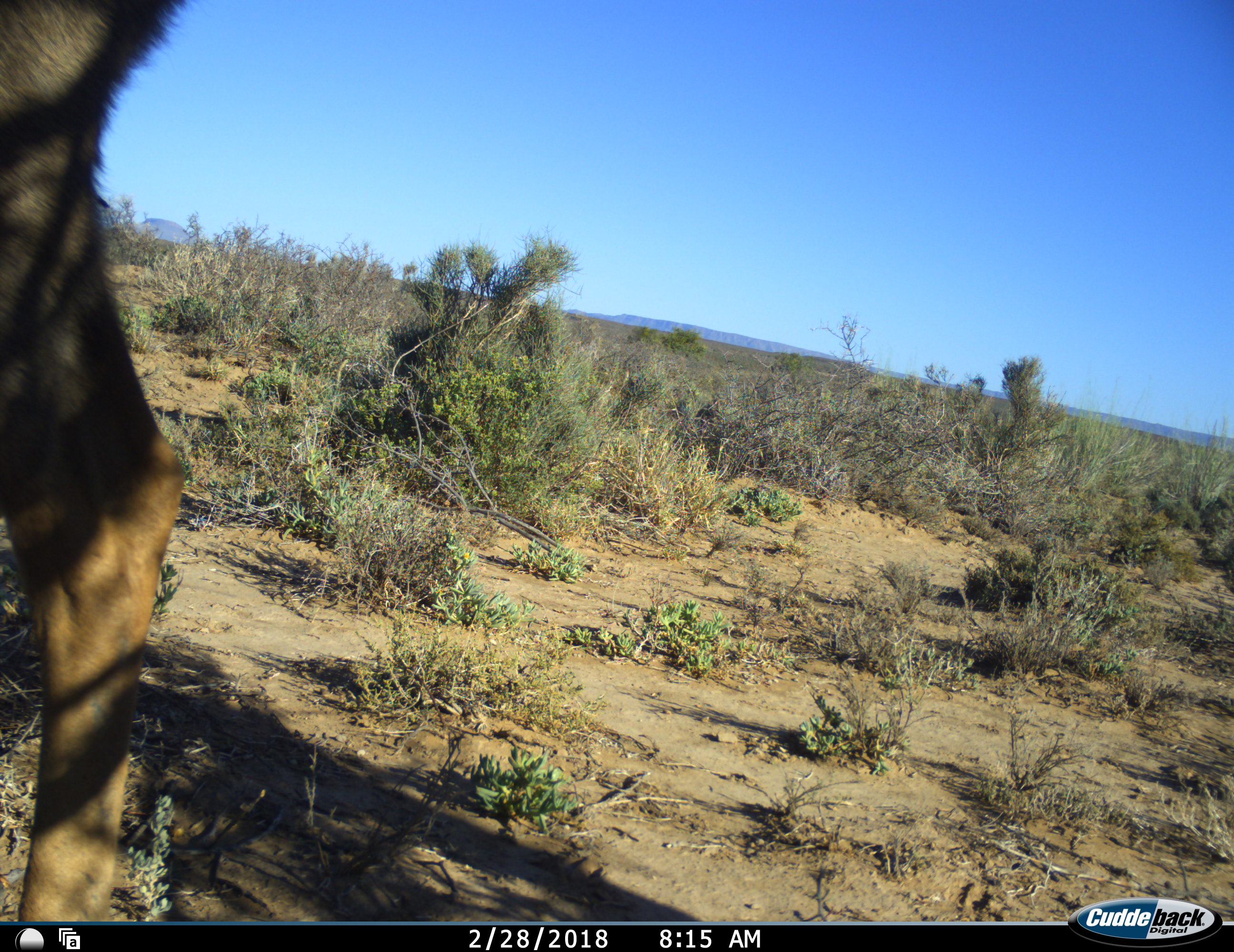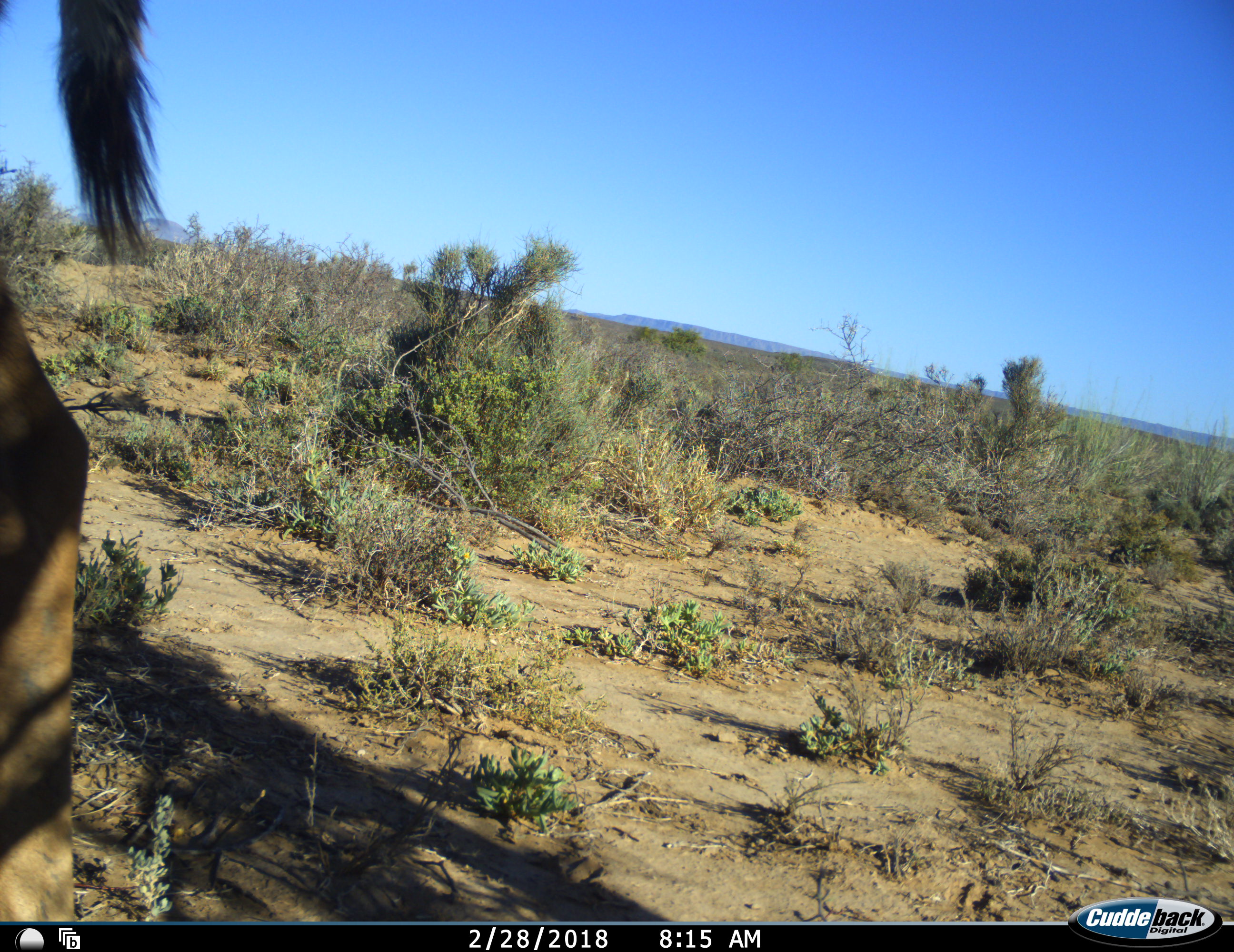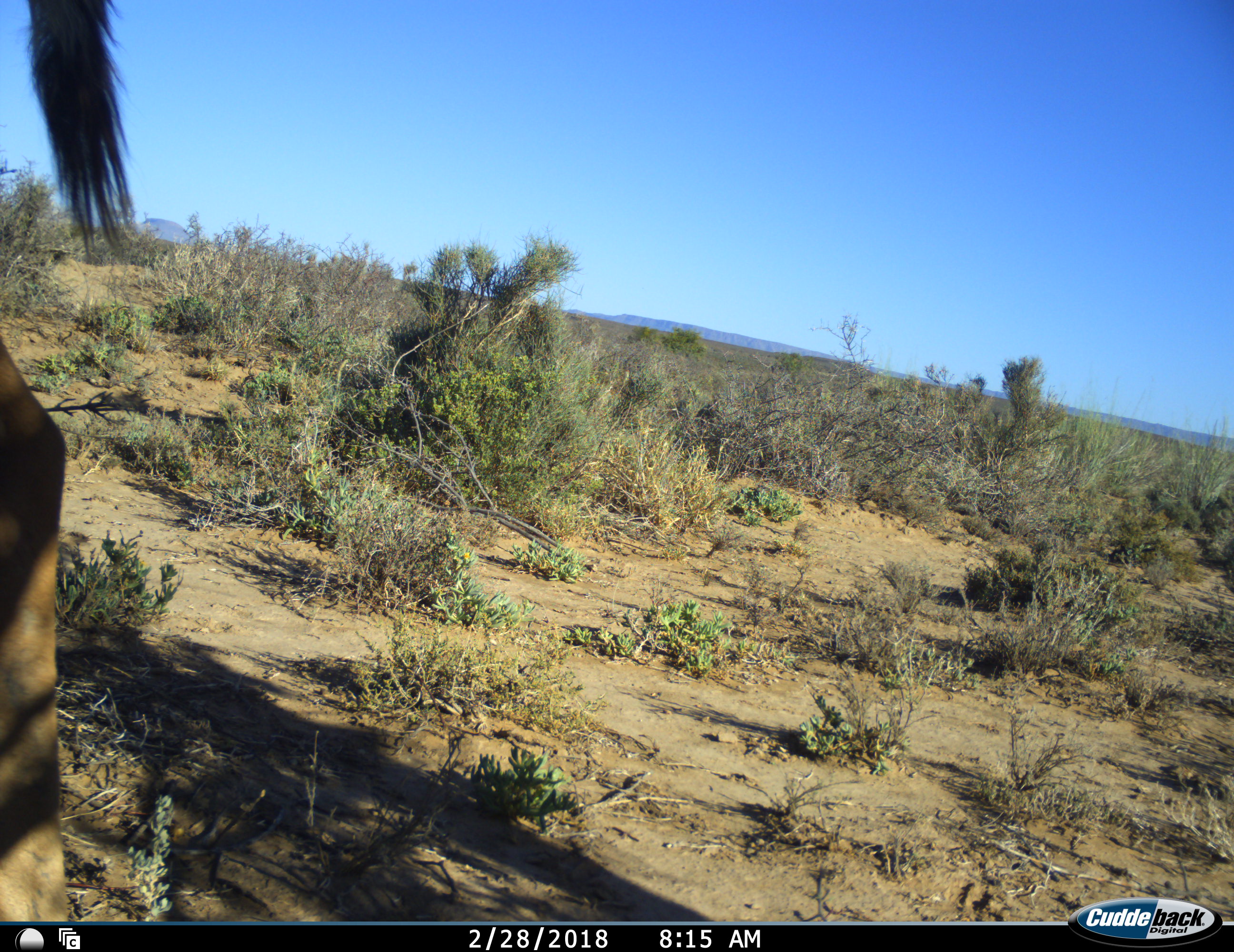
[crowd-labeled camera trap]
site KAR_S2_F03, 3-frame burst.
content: unidentified animal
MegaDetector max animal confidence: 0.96